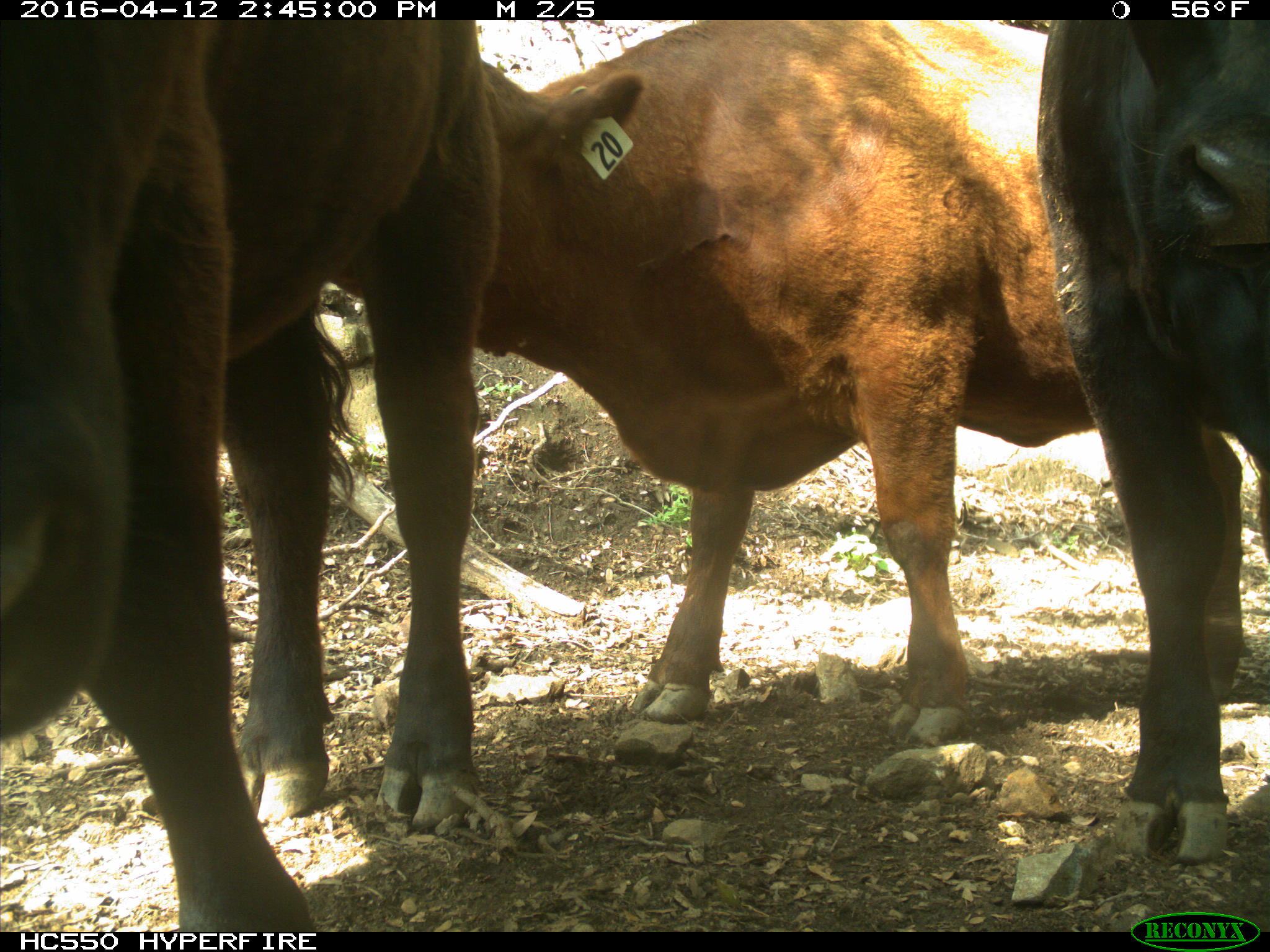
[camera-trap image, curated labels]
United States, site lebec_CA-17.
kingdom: Animalia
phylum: Chordata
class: Mammalia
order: Artiodactyla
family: Bovidae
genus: Bos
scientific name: Bos taurus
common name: domestic cow